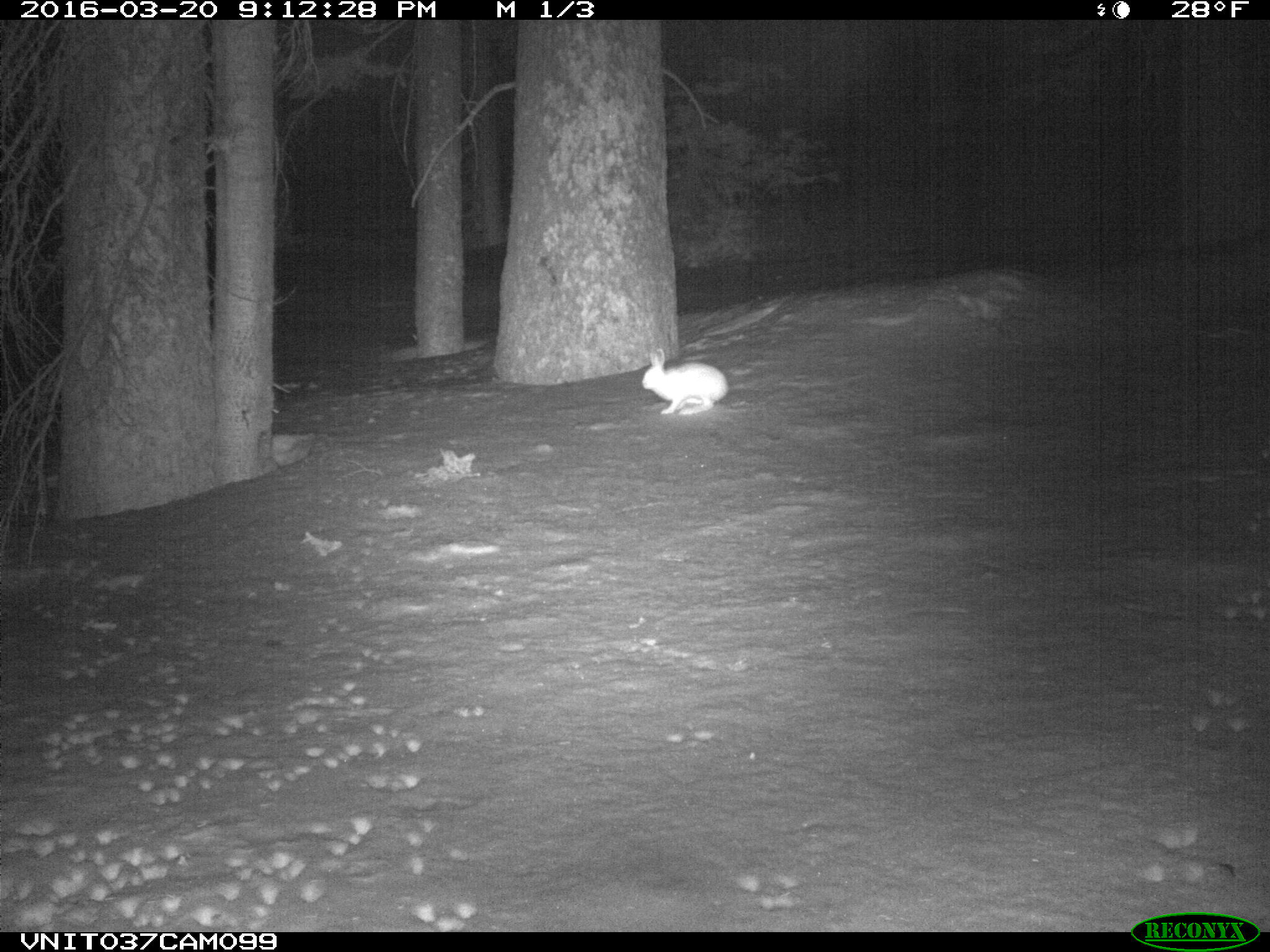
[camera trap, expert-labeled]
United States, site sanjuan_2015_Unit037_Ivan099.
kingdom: Animalia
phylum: Chordata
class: Mammalia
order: Lagomorpha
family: Leporidae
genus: Lepus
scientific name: Lepus americanus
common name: snowshoe hare